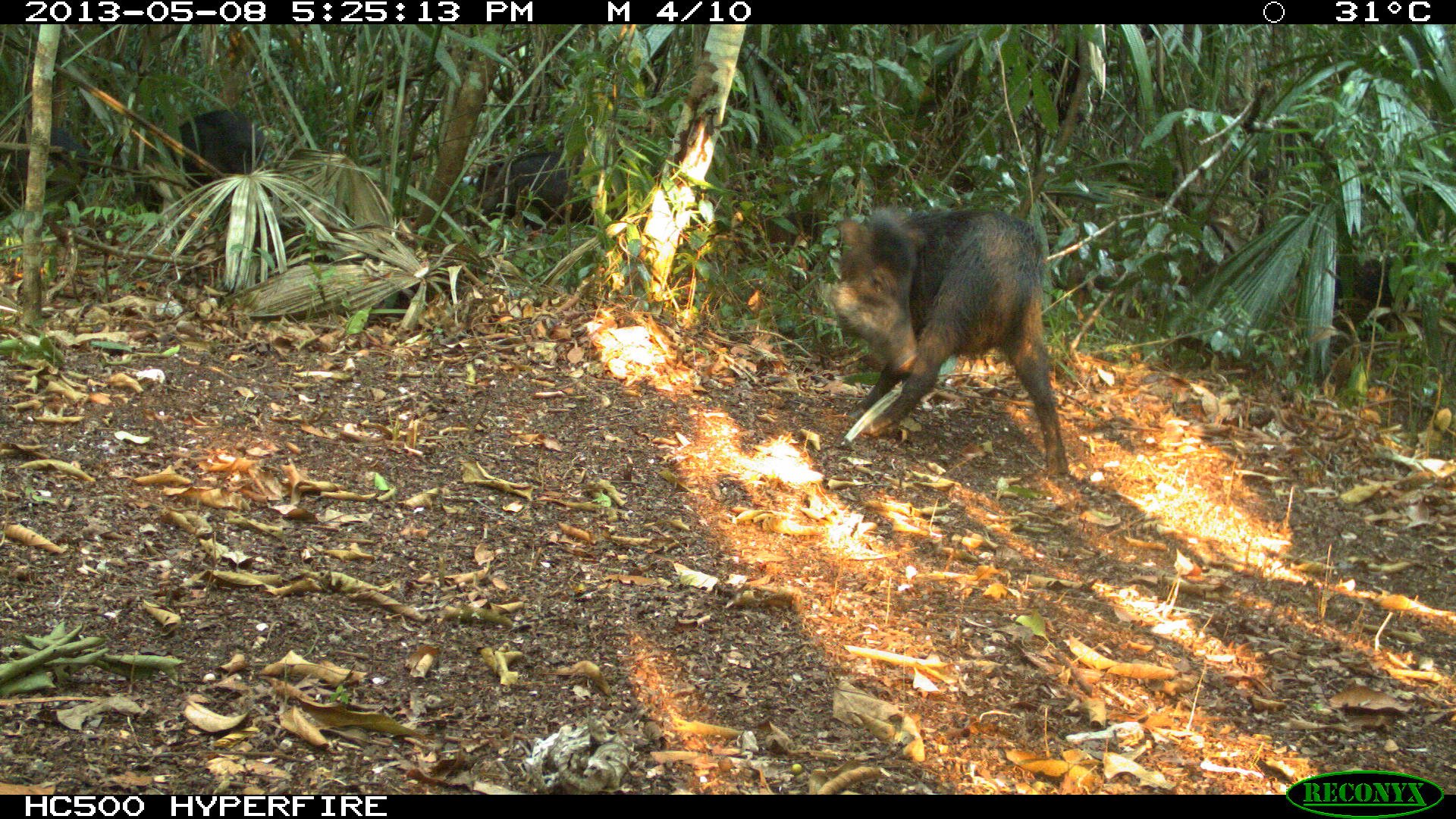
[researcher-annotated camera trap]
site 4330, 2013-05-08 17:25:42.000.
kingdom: Animalia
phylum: Chordata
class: Mammalia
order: Artiodactyla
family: Tayassuidae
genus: Tayassu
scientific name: Tayassu pecari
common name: white-lipped peccary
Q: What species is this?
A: Tayassu pecari (white-lipped peccary).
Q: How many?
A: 4.